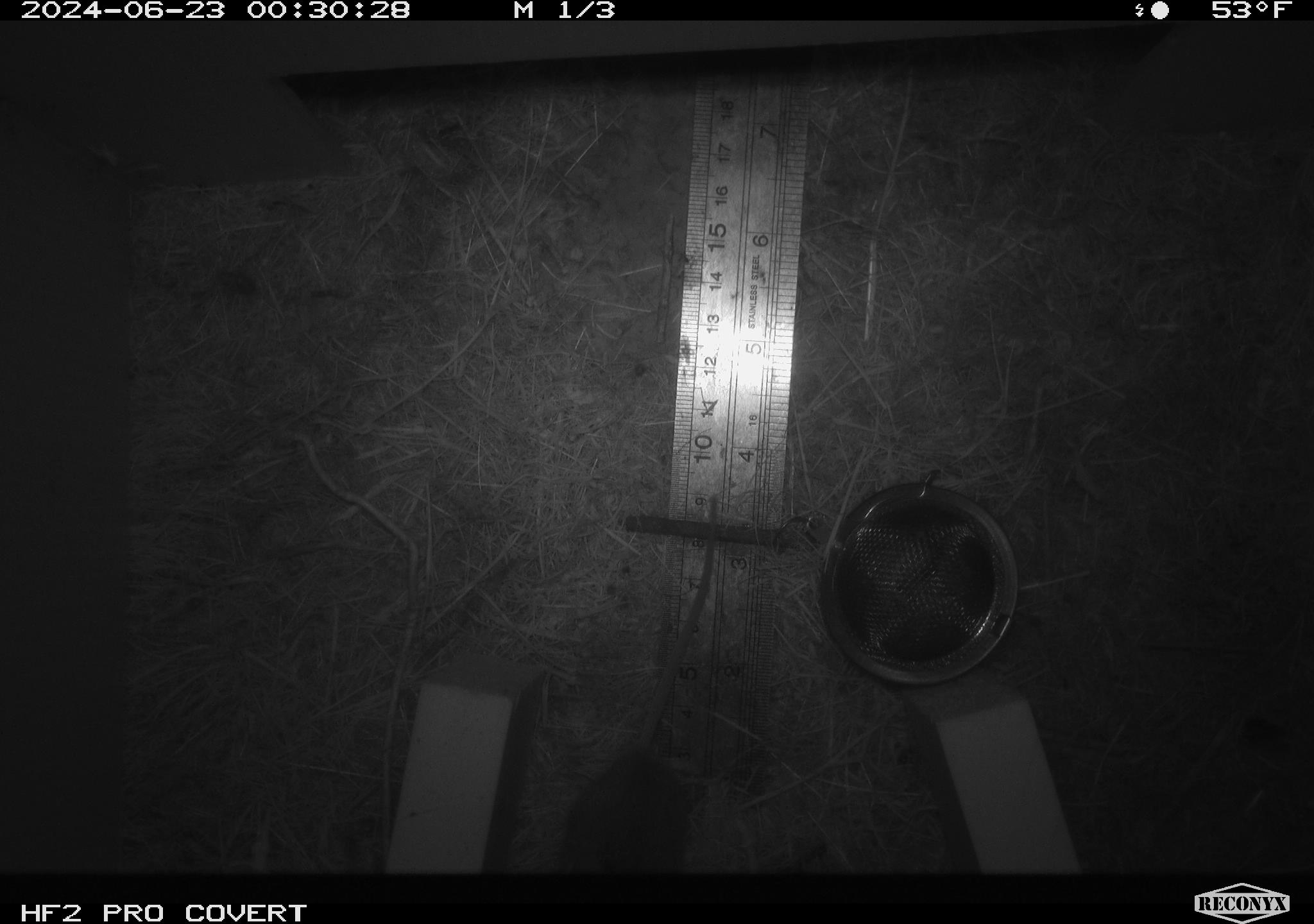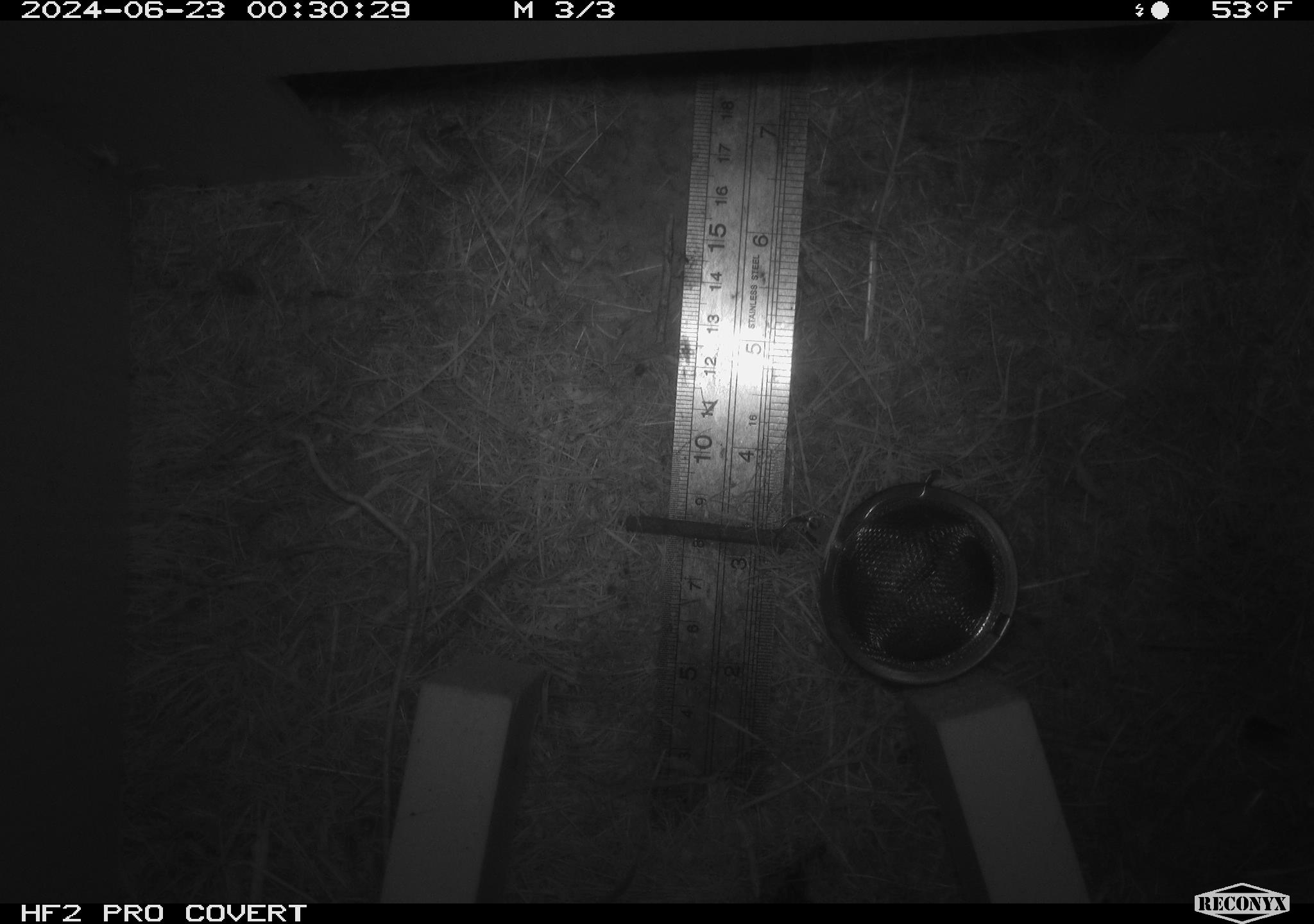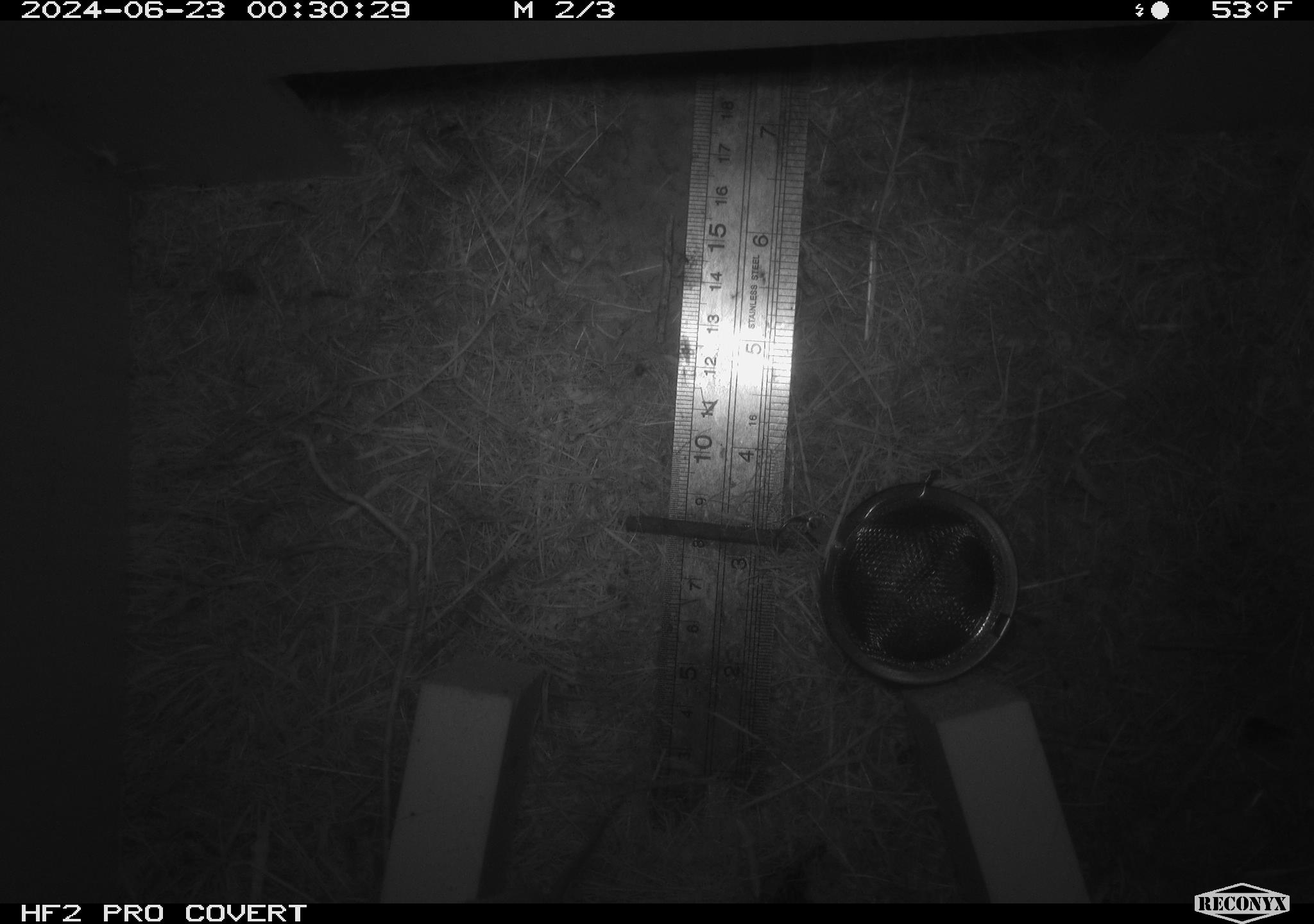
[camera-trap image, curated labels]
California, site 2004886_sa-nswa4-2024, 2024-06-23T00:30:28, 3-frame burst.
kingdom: Animalia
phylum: Chordata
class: Mammalia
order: Rodentia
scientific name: Rodentia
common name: rodent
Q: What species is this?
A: Rodent (Rodentia).